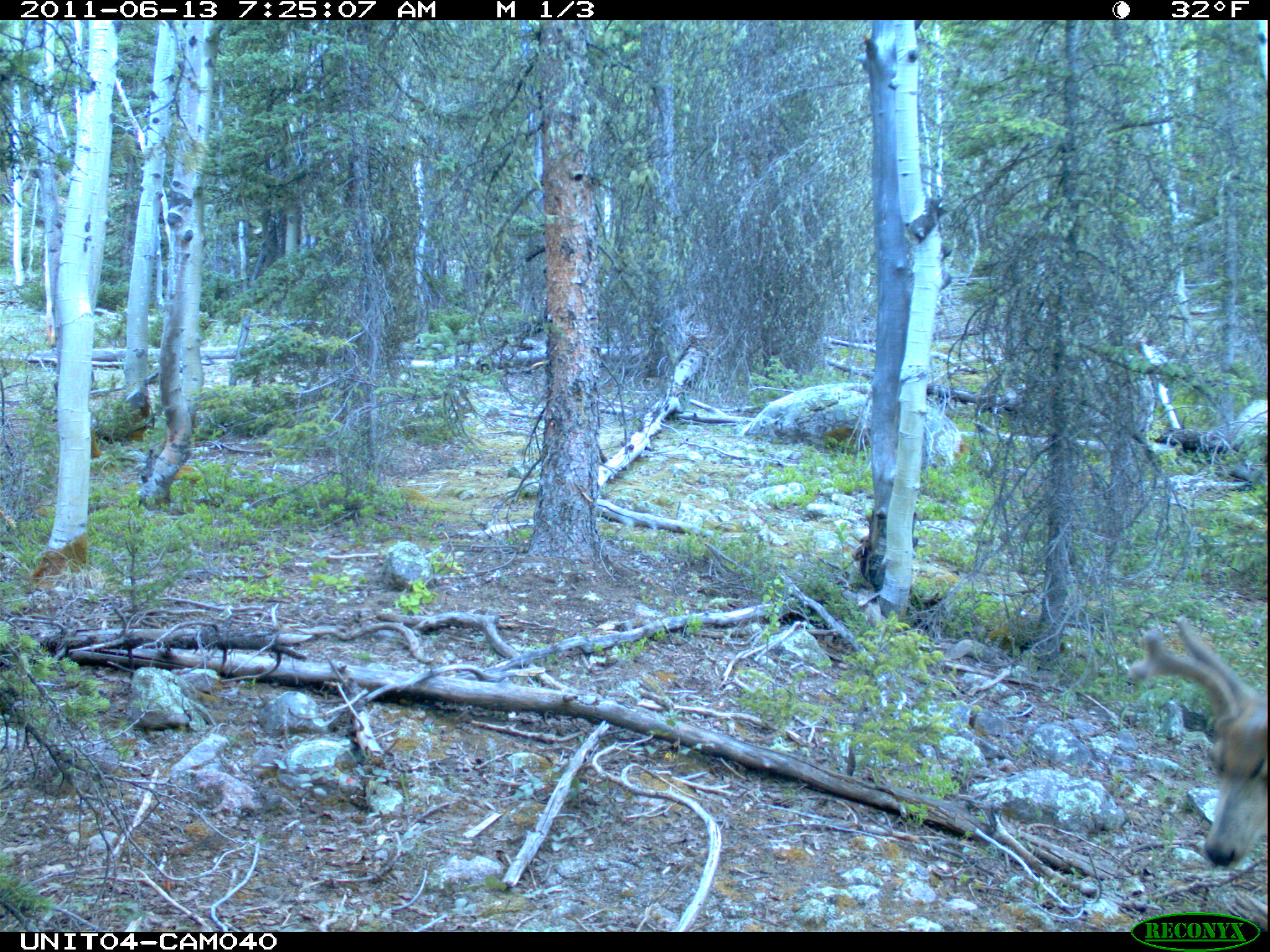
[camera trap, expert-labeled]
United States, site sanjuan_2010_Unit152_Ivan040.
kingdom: Animalia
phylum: Chordata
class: Mammalia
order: Artiodactyla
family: Cervidae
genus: Odocoileus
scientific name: Odocoileus hemionus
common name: mule deer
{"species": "Odocoileus hemionus (mule deer)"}